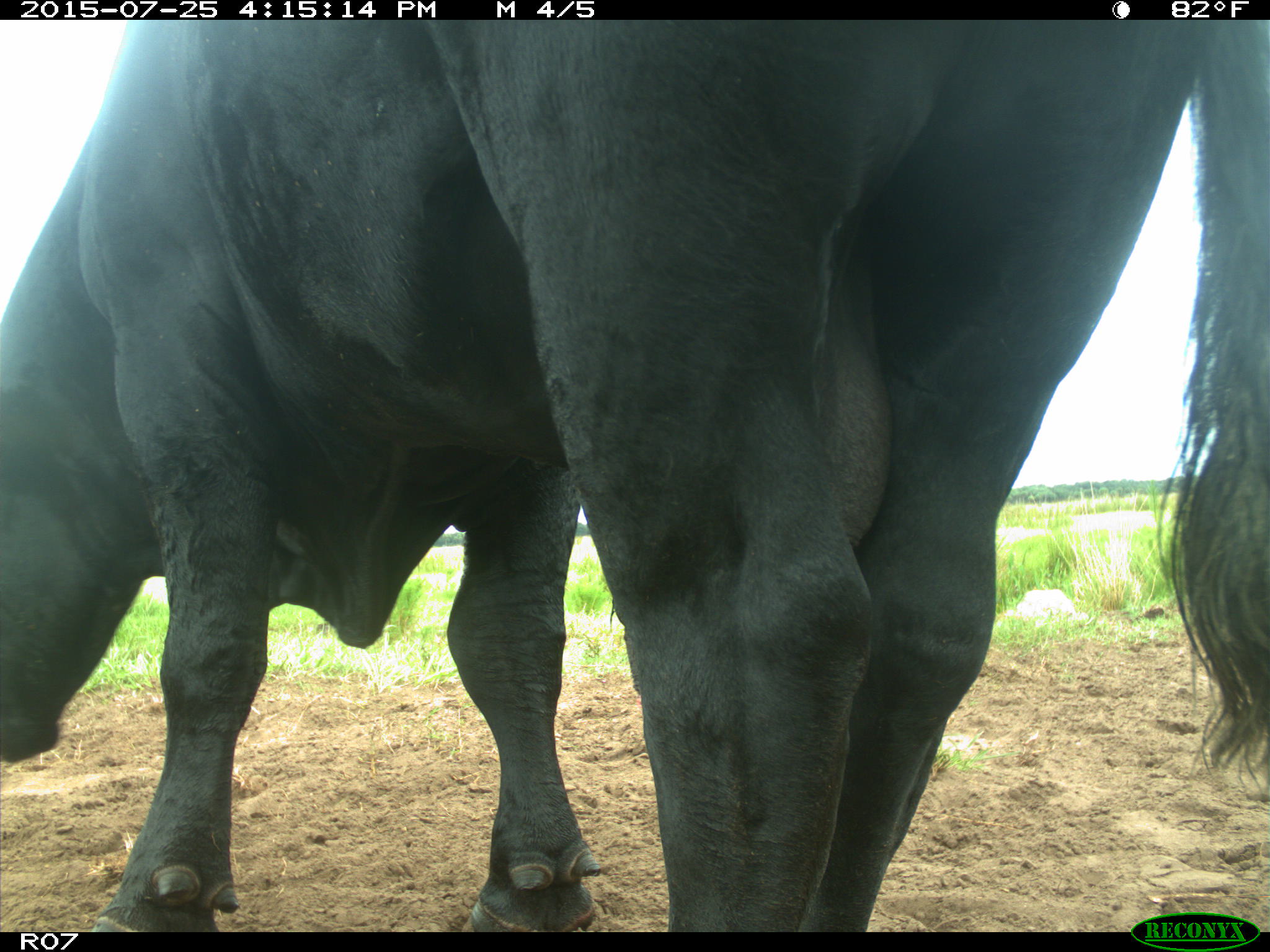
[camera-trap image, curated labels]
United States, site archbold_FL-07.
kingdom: Animalia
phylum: Chordata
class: Mammalia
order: Artiodactyla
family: Bovidae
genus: Bos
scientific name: Bos taurus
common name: domestic cow